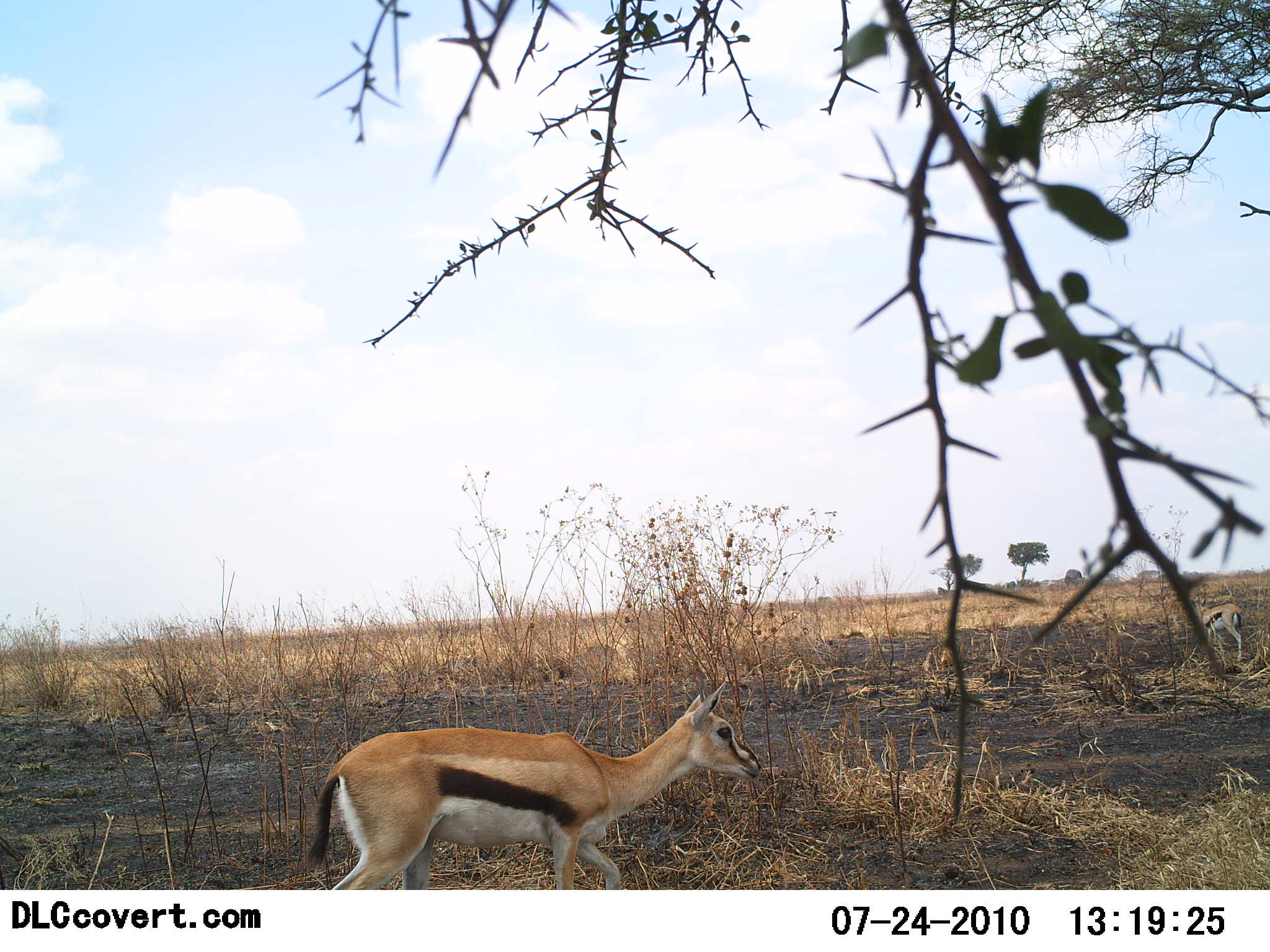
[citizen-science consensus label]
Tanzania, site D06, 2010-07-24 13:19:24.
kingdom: Animalia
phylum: Chordata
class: Mammalia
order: Artiodactyla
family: Bovidae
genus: Eudorcas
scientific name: Eudorcas thomsonii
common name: thomson's gazelle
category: gazellethomsons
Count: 2.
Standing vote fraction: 14%.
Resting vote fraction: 0%.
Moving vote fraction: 86%.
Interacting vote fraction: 0%.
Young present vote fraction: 7%.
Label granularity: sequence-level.